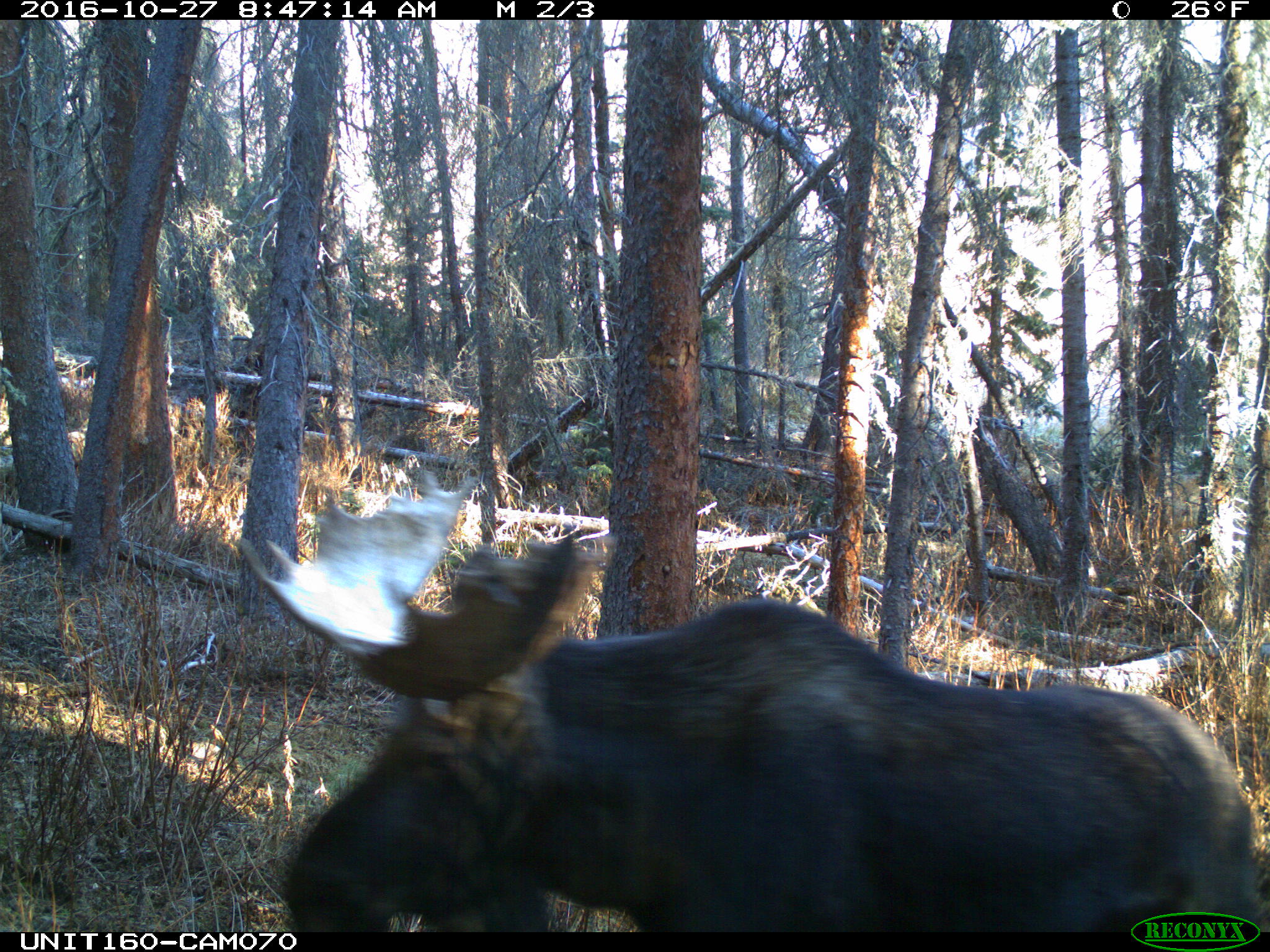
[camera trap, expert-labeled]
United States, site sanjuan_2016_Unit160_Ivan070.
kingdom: Animalia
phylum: Chordata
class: Mammalia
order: Artiodactyla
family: Cervidae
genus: Alces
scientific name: Alces alces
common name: moose